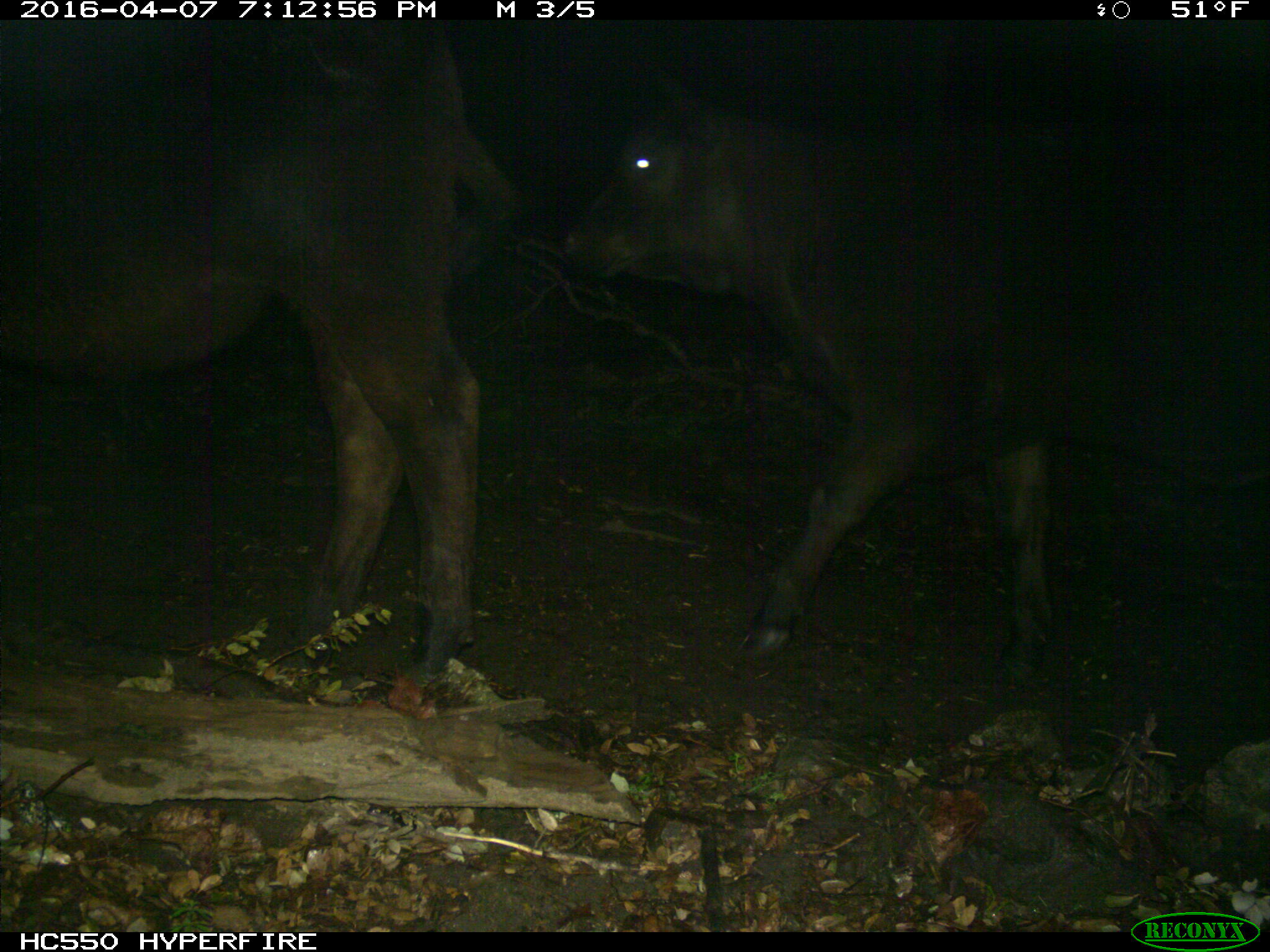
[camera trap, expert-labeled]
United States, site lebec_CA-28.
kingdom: Animalia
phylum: Chordata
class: Mammalia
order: Artiodactyla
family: Bovidae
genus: Bos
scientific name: Bos taurus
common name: domestic cow